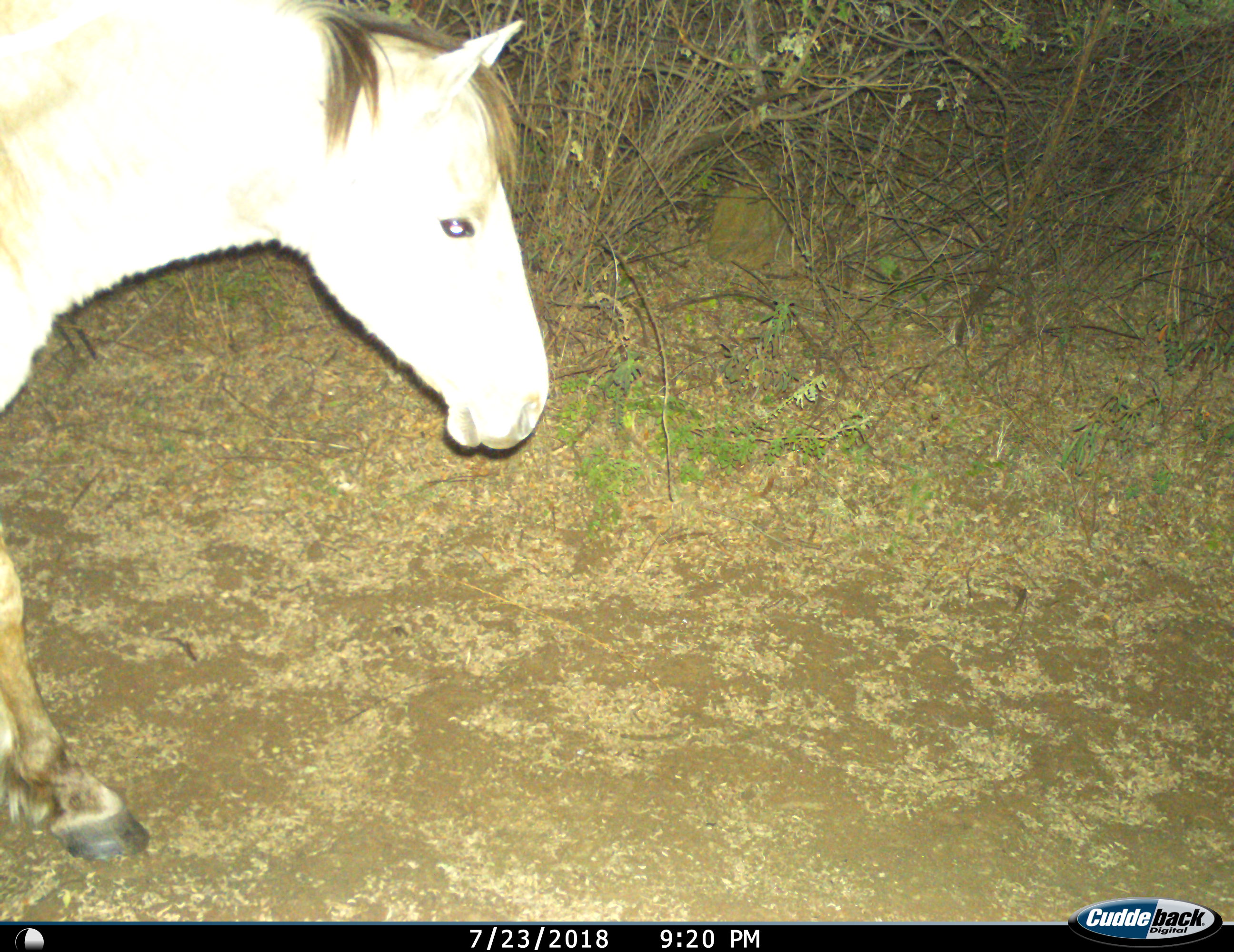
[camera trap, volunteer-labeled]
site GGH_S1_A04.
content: unidentified animal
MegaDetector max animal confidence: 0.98